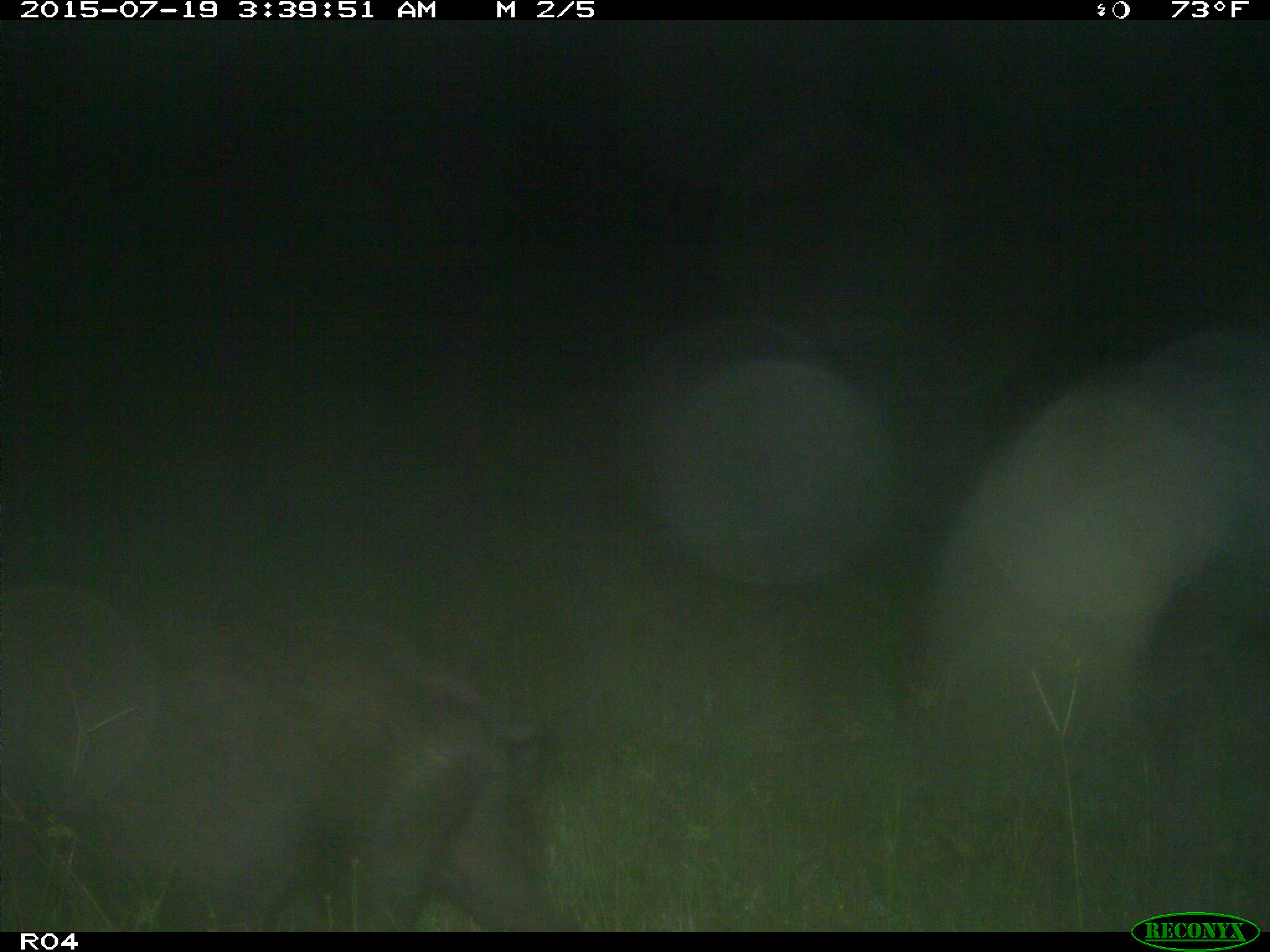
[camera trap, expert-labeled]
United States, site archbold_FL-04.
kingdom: Animalia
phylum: Chordata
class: Mammalia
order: Artiodactyla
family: Suidae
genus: Sus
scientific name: Sus scrofa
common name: wild boar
Sus scrofa (wild boar).